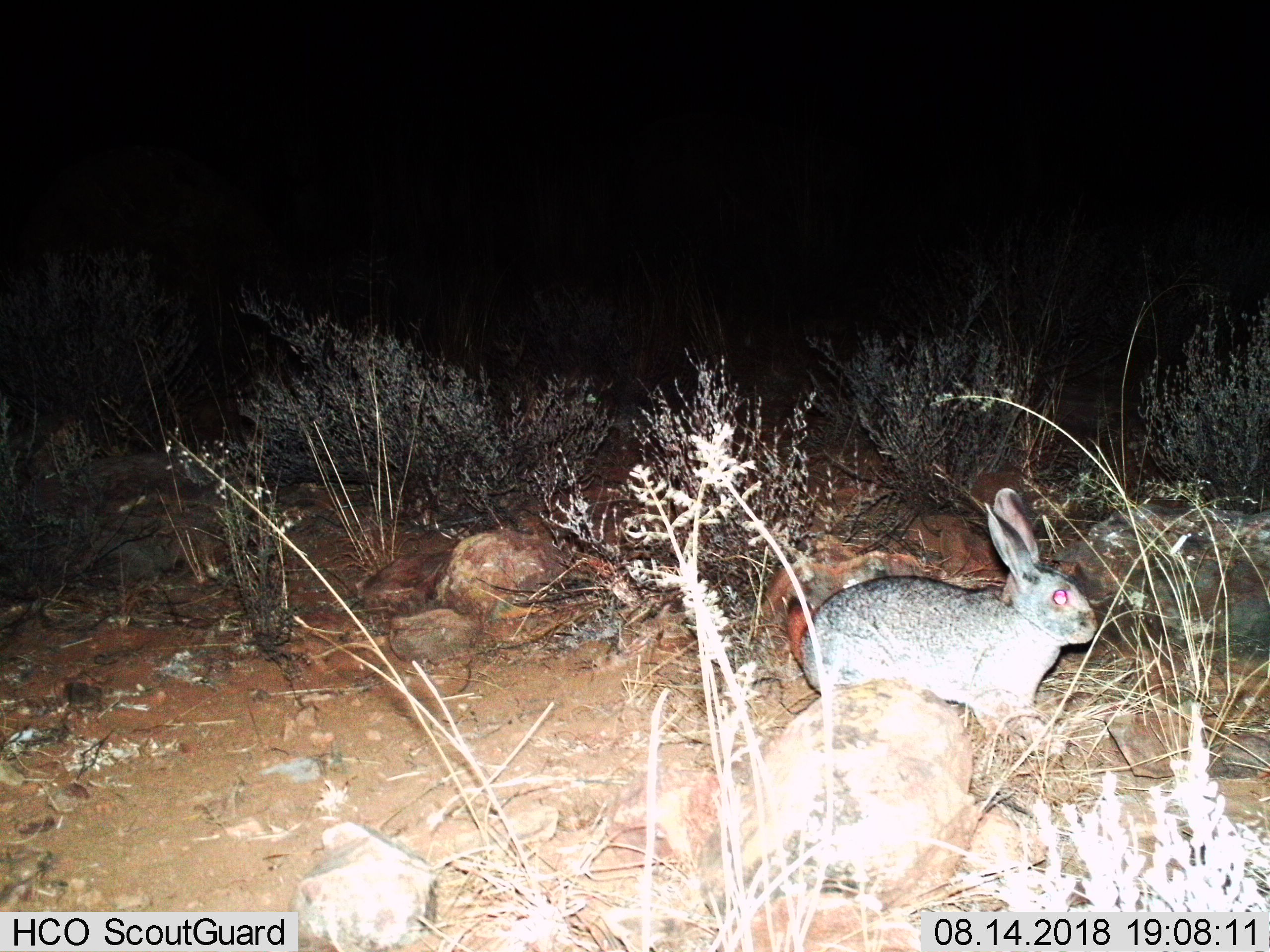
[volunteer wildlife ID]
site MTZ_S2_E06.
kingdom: Animalia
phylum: Chordata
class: Mammalia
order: Lagomorpha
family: Leporidae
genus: Pronolagus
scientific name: Pronolagus randensis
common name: red rock hare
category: rabbitredrock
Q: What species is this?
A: Rabbitredrock (red rock hare) (Pronolagus randensis).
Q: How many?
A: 1.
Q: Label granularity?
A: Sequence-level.